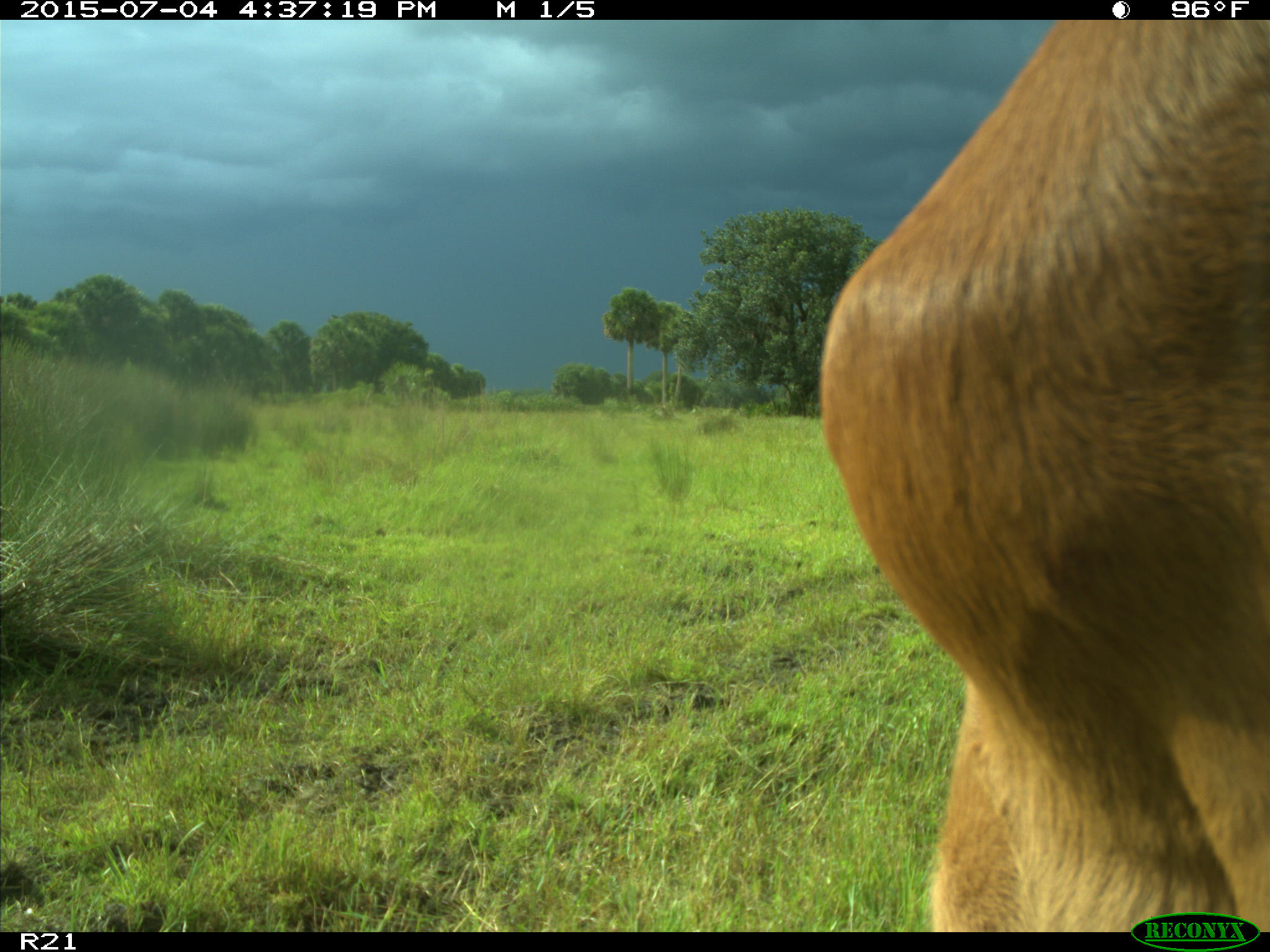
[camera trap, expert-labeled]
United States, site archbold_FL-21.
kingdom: Animalia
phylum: Chordata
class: Mammalia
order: Artiodactyla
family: Bovidae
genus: Bos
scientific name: Bos taurus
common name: domestic cow